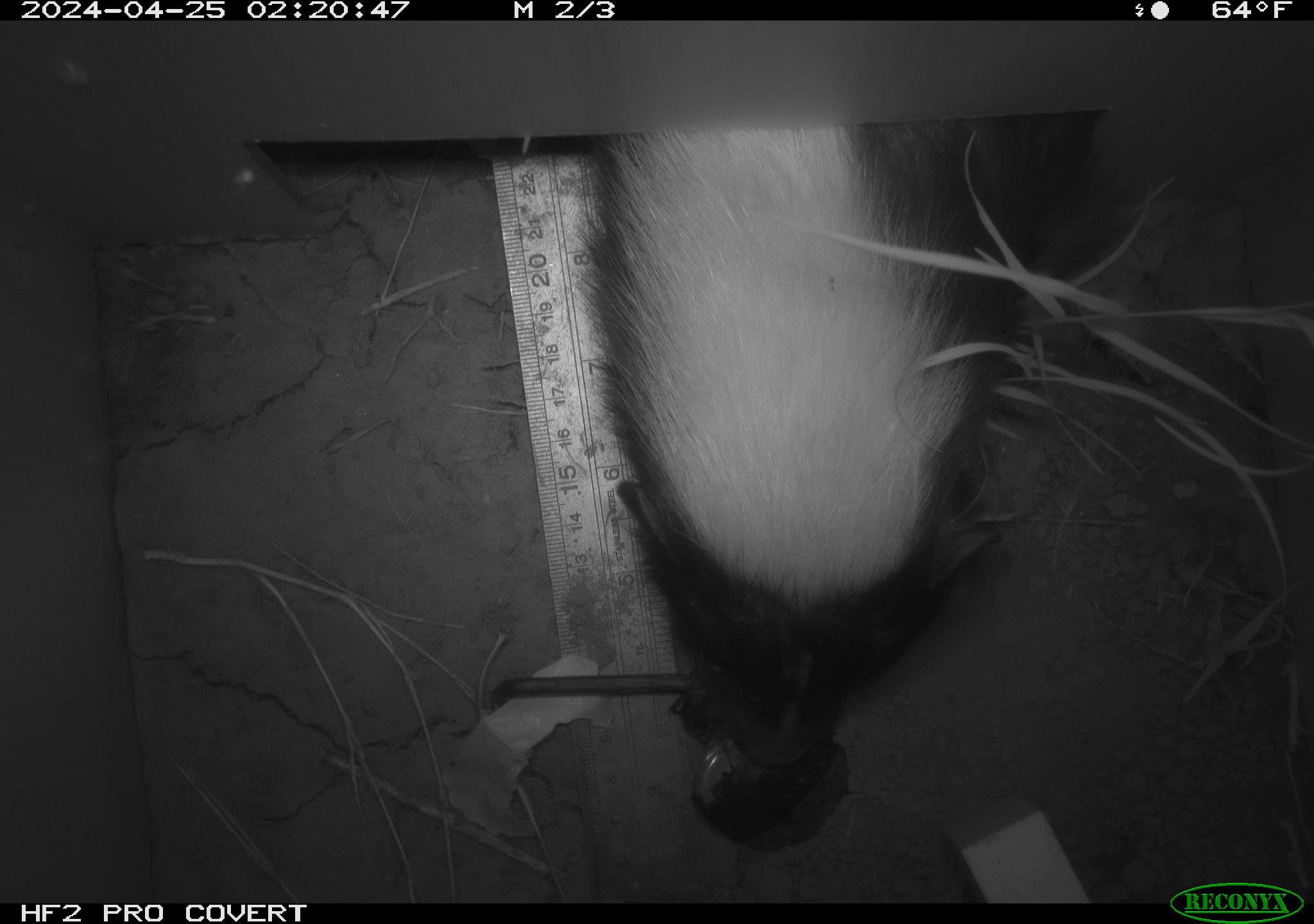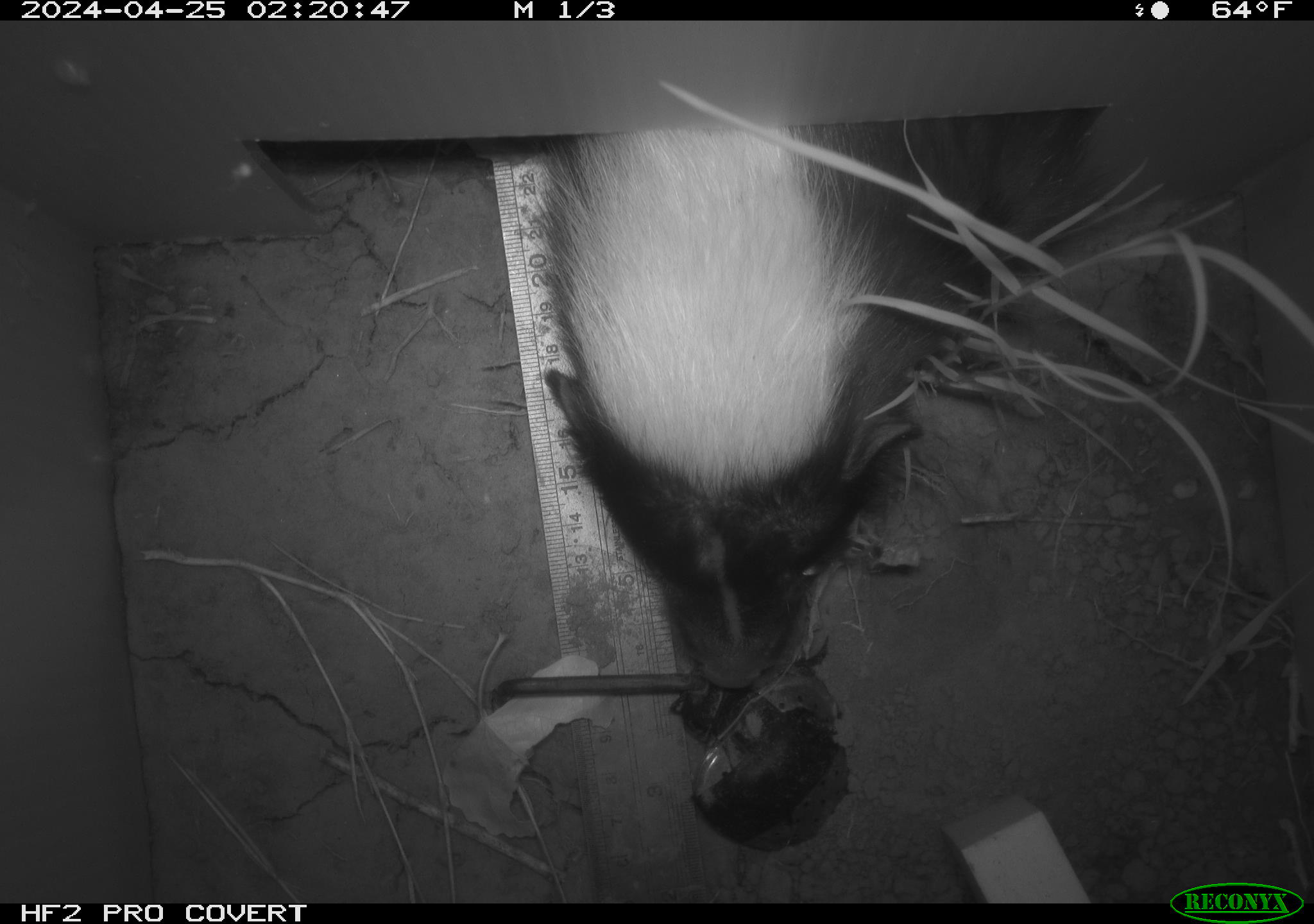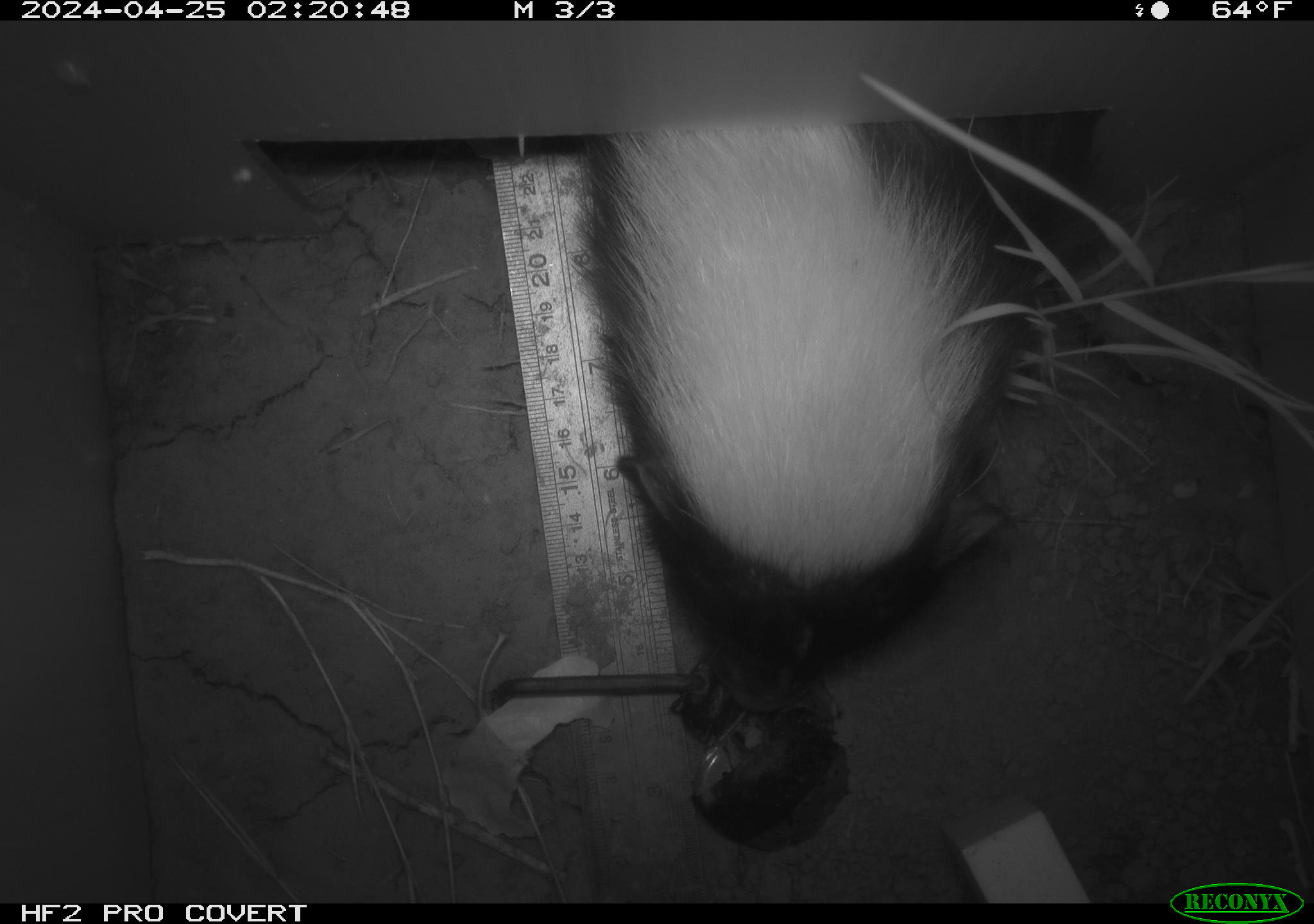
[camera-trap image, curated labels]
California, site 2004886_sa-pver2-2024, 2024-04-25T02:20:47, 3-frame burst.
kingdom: Animalia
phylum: Chordata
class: Mammalia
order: Carnivora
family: Mephitidae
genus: Mephitis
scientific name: Mephitis mephitis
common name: striped skunk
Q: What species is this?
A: Striped skunk (Mephitis mephitis).